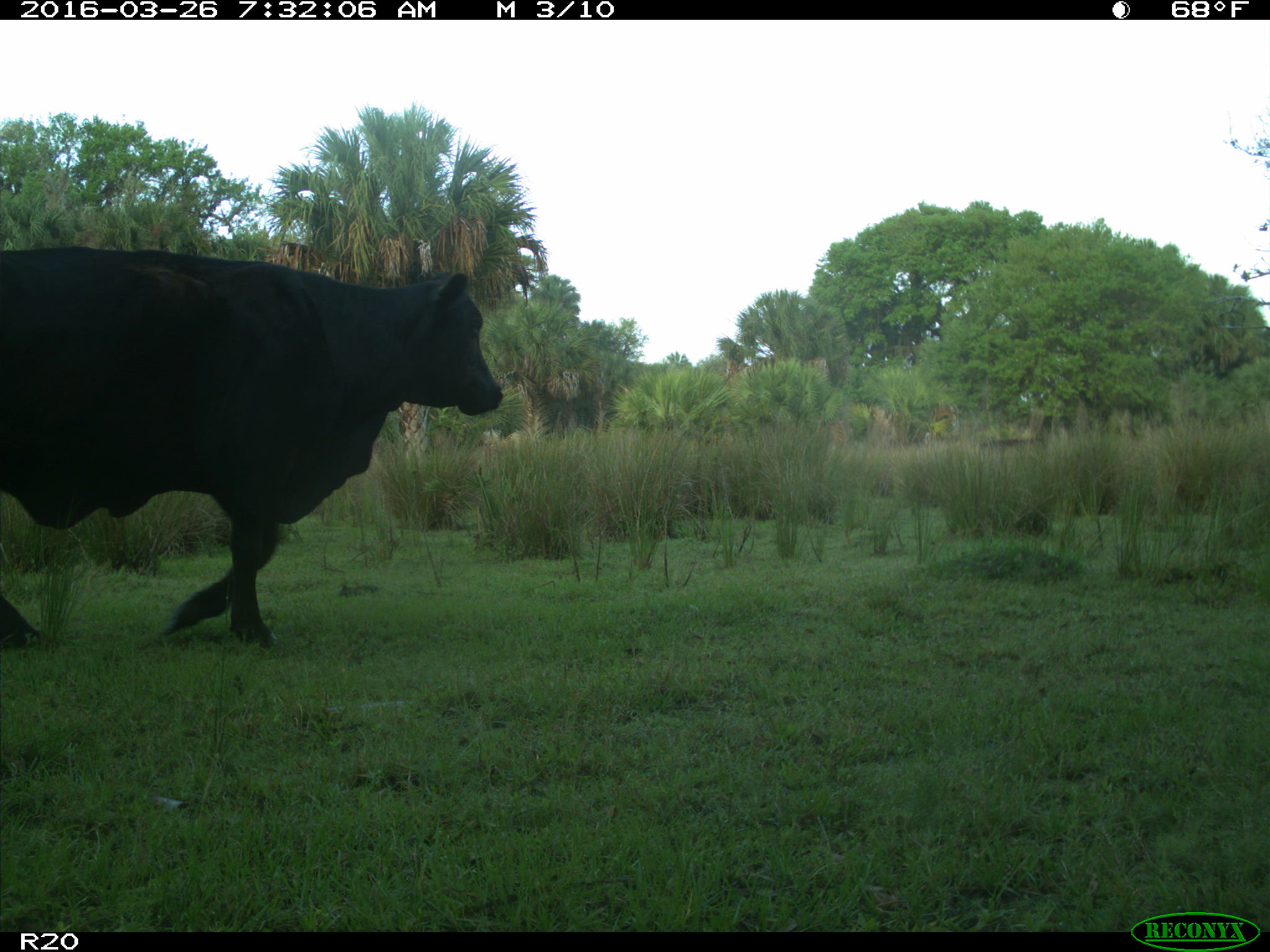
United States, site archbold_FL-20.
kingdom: Animalia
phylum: Chordata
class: Mammalia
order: Artiodactyla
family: Bovidae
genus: Bos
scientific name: Bos taurus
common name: domestic cow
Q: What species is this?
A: Bos taurus (domestic cow).